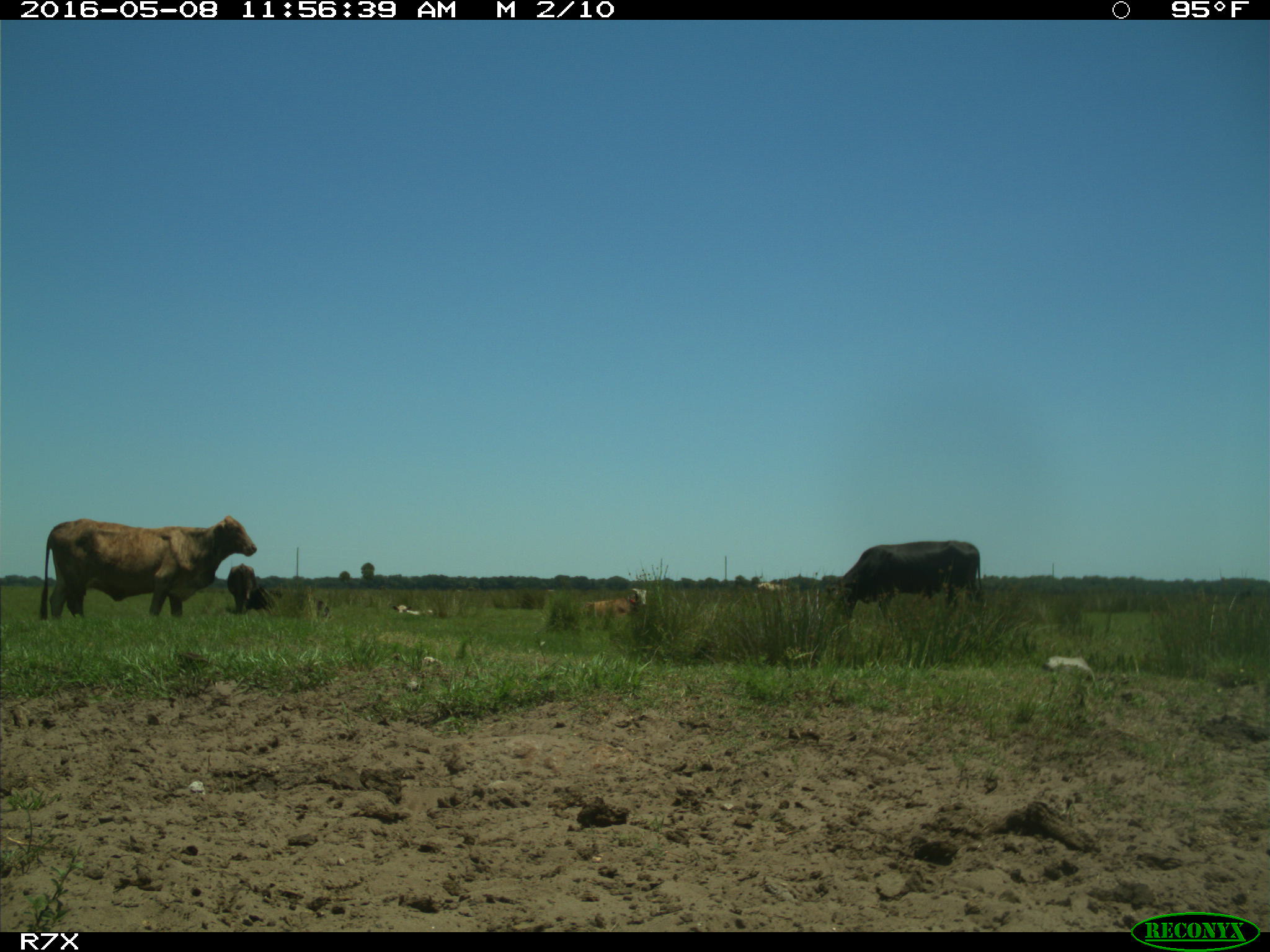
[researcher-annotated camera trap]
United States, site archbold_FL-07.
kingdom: Animalia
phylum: Chordata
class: Mammalia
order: Artiodactyla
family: Bovidae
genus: Bos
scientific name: Bos taurus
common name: domestic cow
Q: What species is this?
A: Bos taurus (domestic cow).